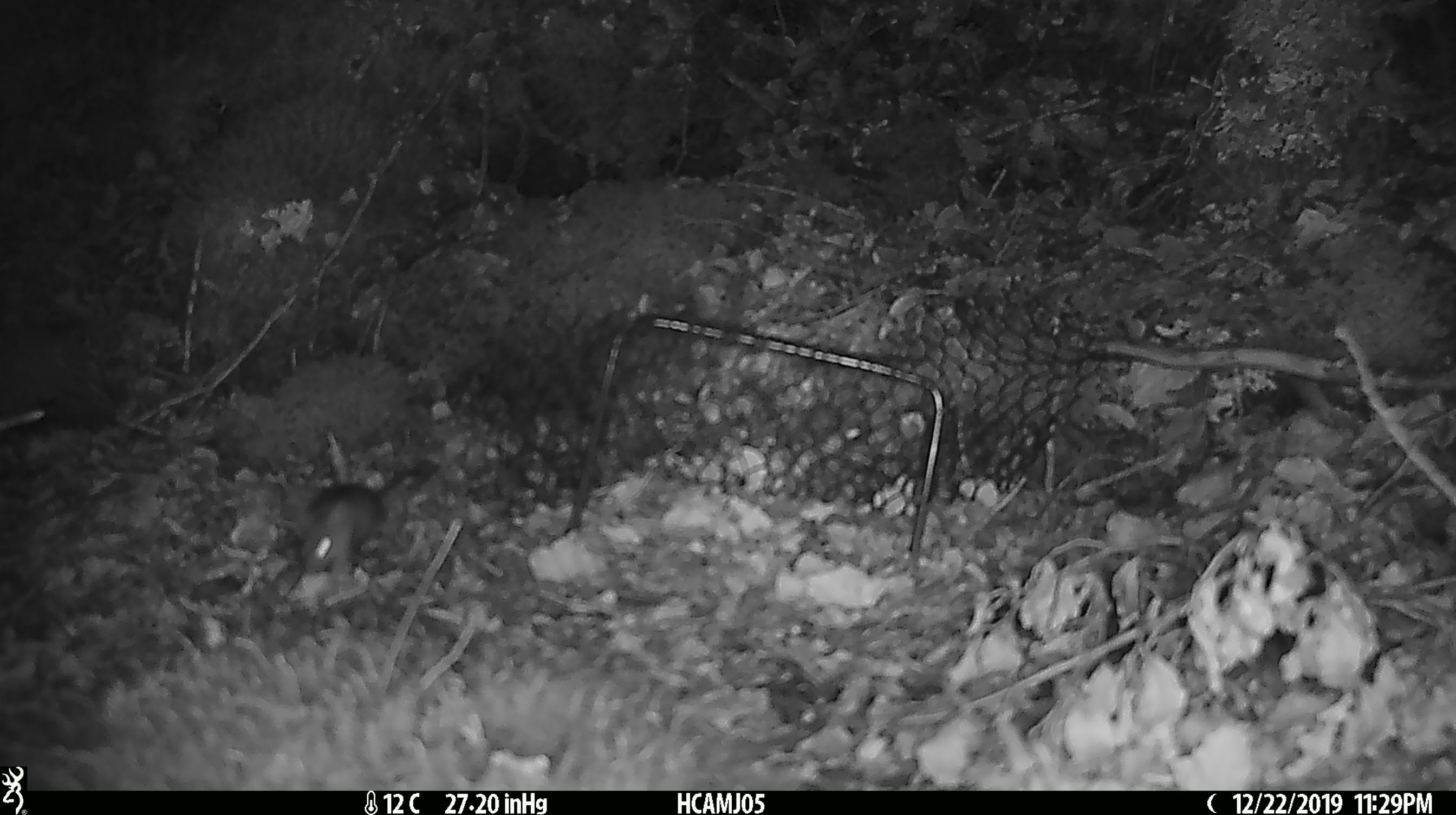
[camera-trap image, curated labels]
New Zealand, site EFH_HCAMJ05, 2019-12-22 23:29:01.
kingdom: Animalia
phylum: Chordata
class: Mammalia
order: Rodentia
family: Muridae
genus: Mus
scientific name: Mus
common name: mouse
Mouse (Mus).